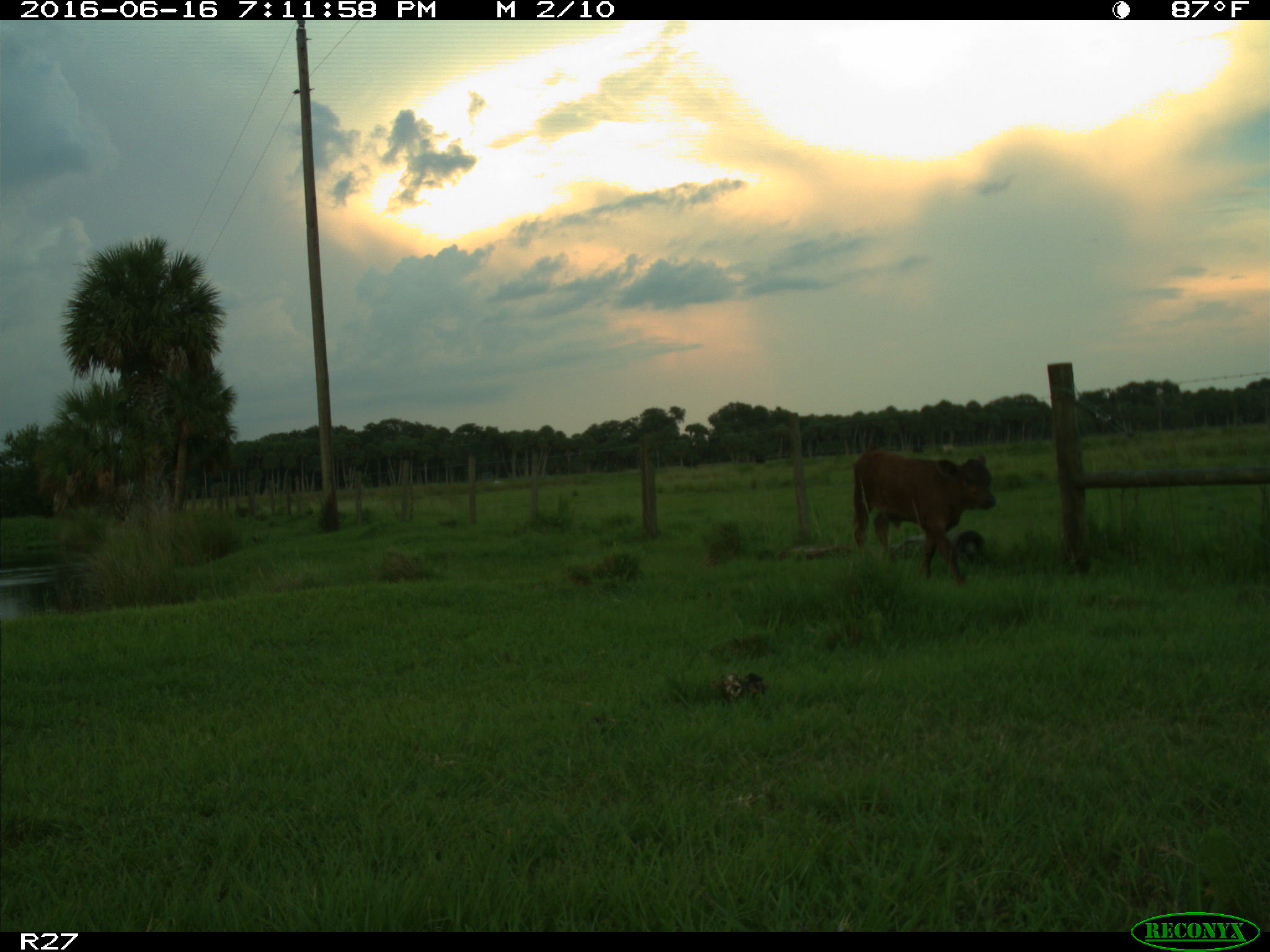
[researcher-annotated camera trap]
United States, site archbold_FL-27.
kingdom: Animalia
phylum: Chordata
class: Mammalia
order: Artiodactyla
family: Bovidae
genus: Bos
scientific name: Bos taurus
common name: domestic cow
Bos taurus (domestic cow).